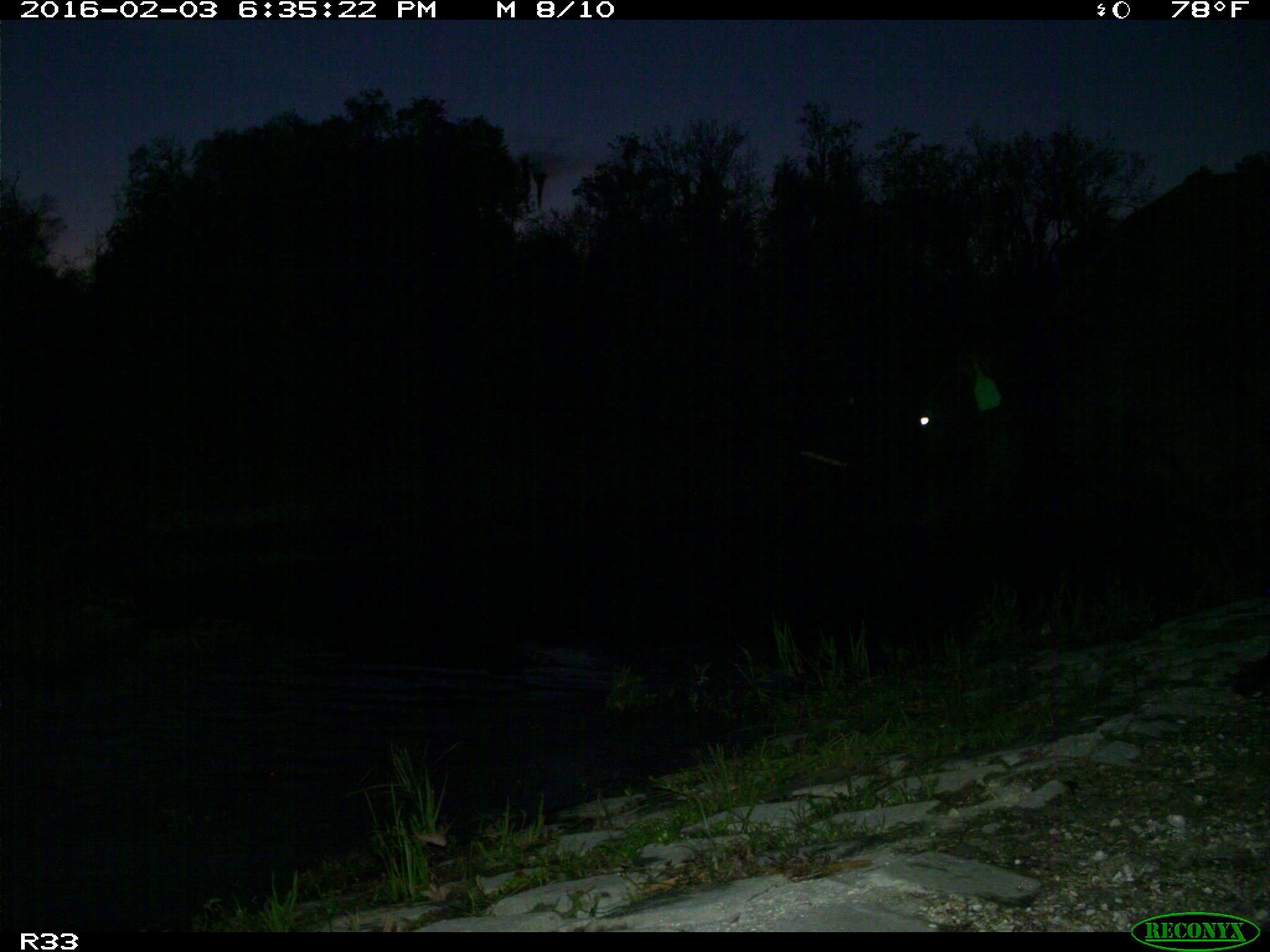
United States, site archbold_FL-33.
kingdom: Animalia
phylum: Chordata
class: Mammalia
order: Artiodactyla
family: Bovidae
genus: Bos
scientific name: Bos taurus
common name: domestic cow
Bos taurus (domestic cow).